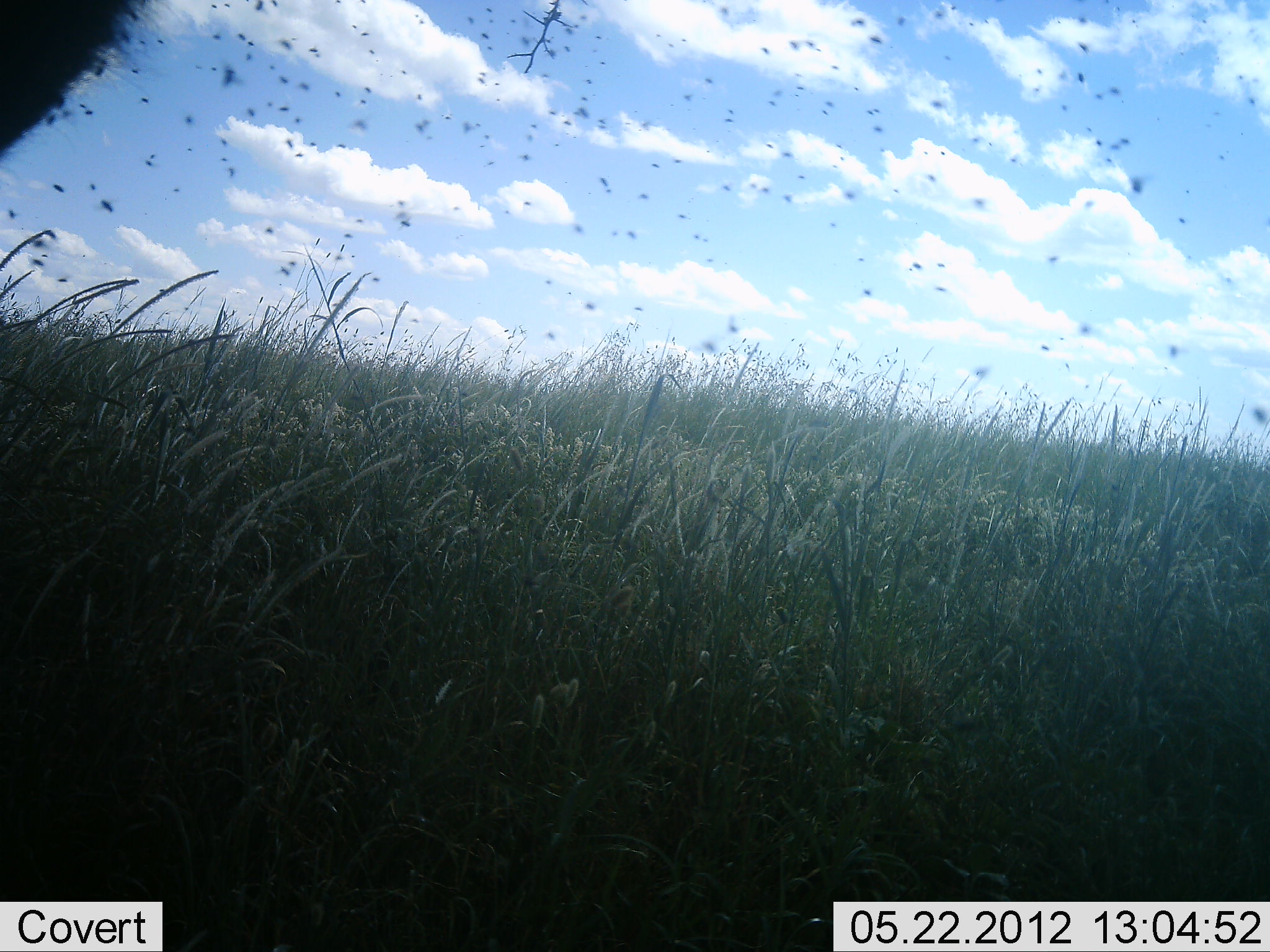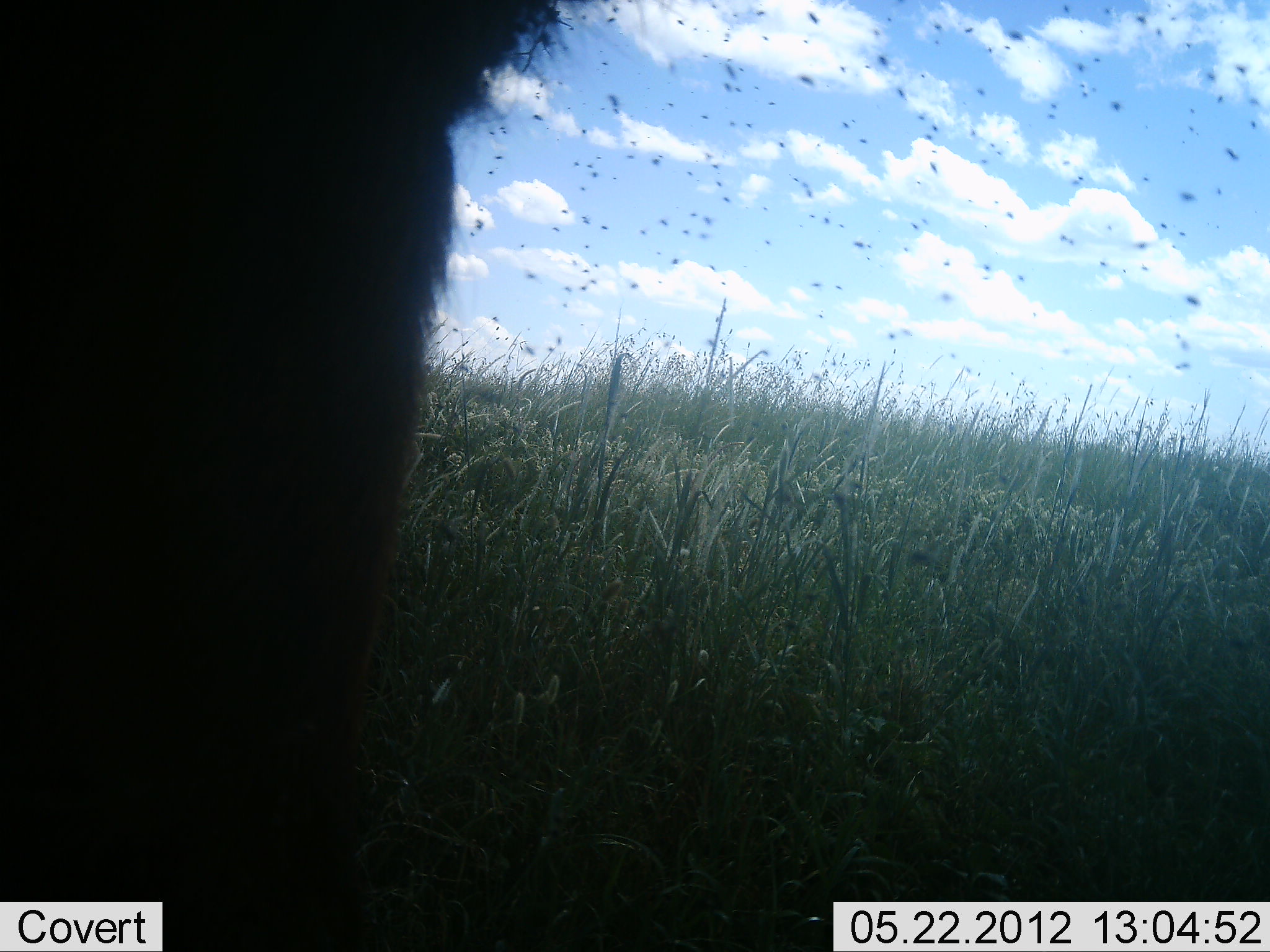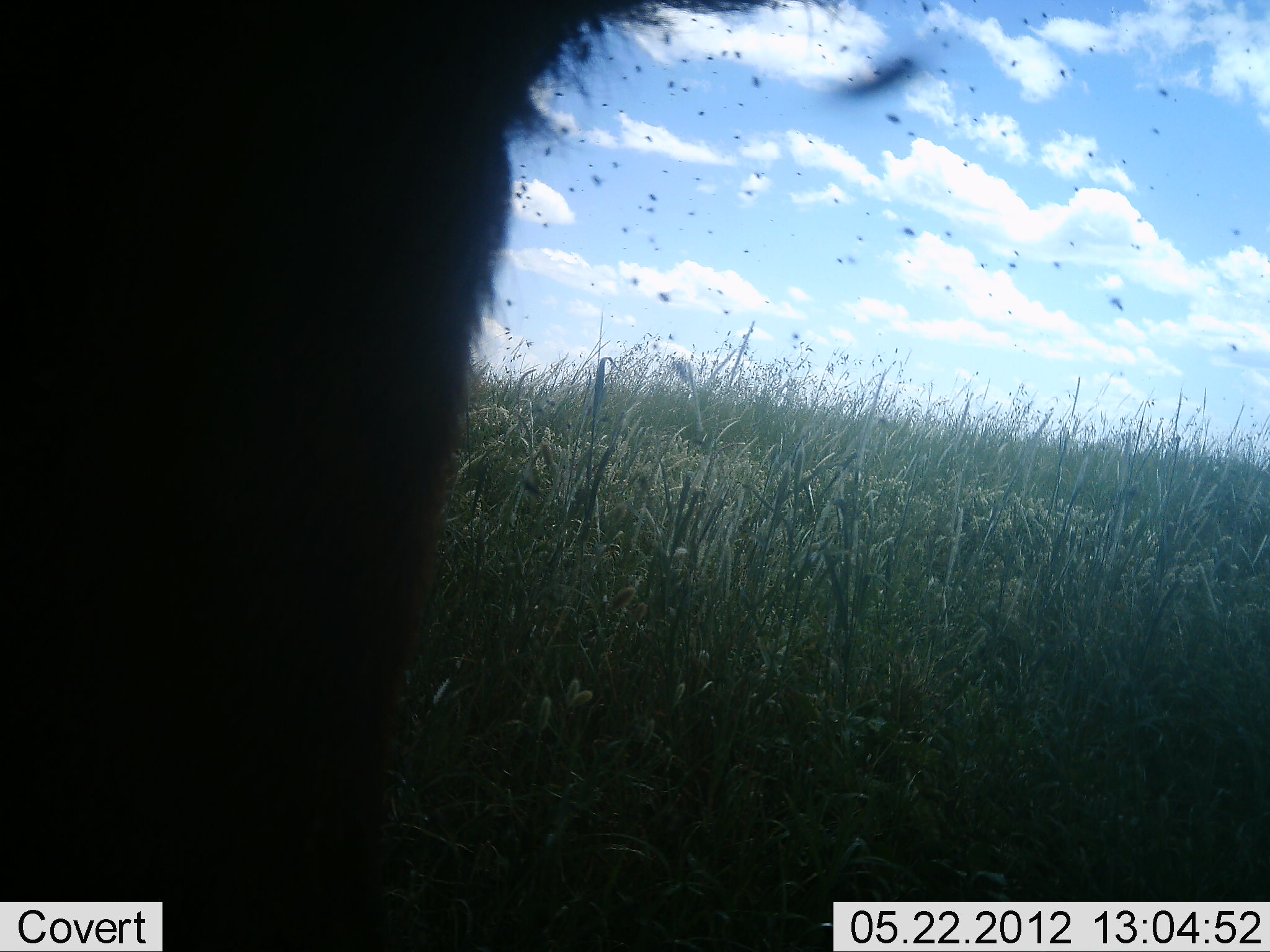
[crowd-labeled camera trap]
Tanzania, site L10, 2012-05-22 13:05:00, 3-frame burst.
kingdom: Animalia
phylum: Chordata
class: Mammalia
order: Artiodactyla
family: Bovidae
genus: Connochaetes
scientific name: Connochaetes taurinus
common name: blue wildebeest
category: wildebeest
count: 1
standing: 100%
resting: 0%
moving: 0%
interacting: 0%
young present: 0%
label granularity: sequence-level